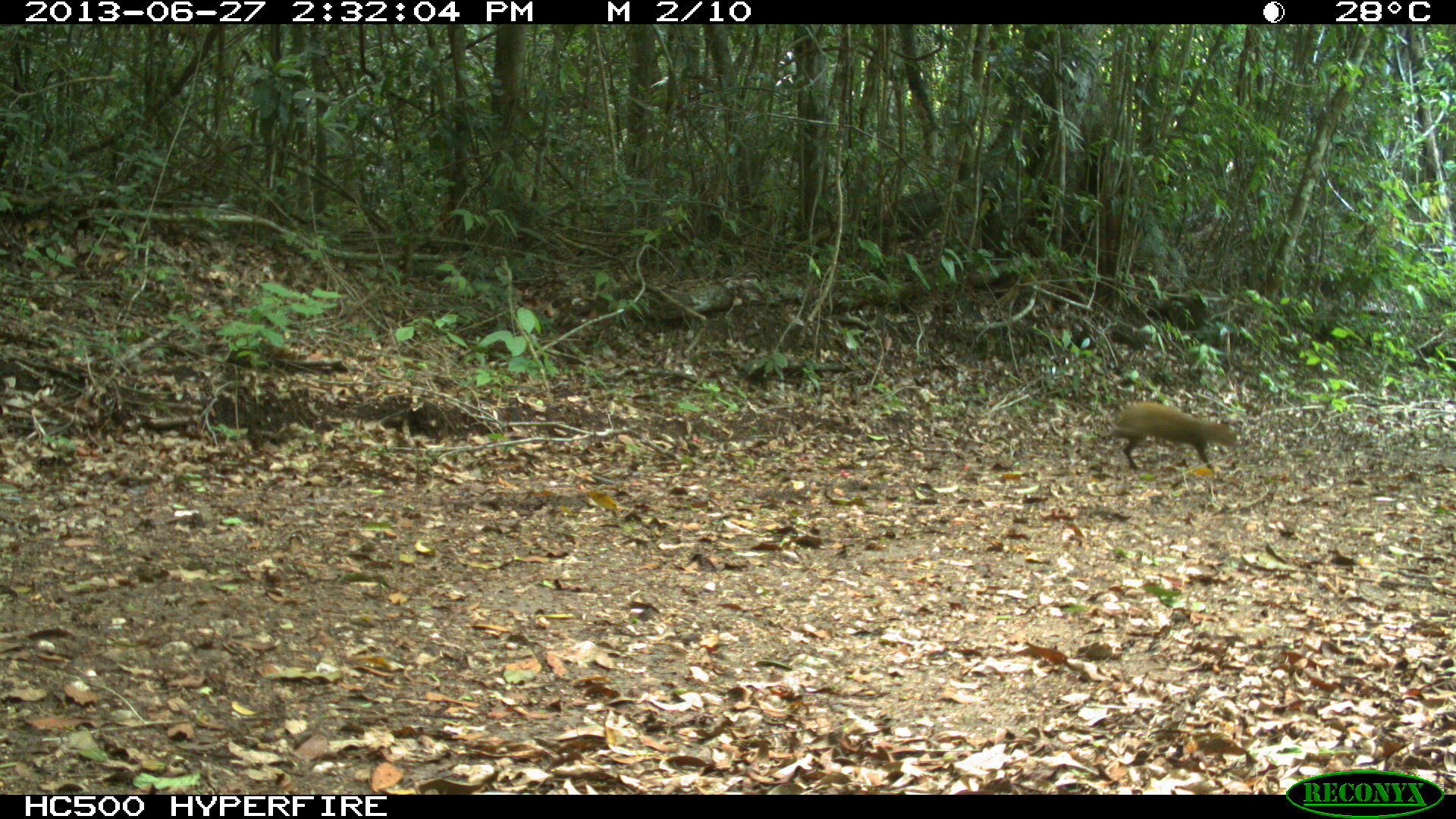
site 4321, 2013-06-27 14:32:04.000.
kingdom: Animalia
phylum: Chordata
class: Mammalia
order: Rodentia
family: Dasyproctidae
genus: Dasyprocta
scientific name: Dasyprocta punctata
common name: central american agouti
Dasyprocta punctata (central american agouti), count 1.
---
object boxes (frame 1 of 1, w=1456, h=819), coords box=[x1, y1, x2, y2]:
dasyprocta punctata: box=[1105, 402, 1243, 471]